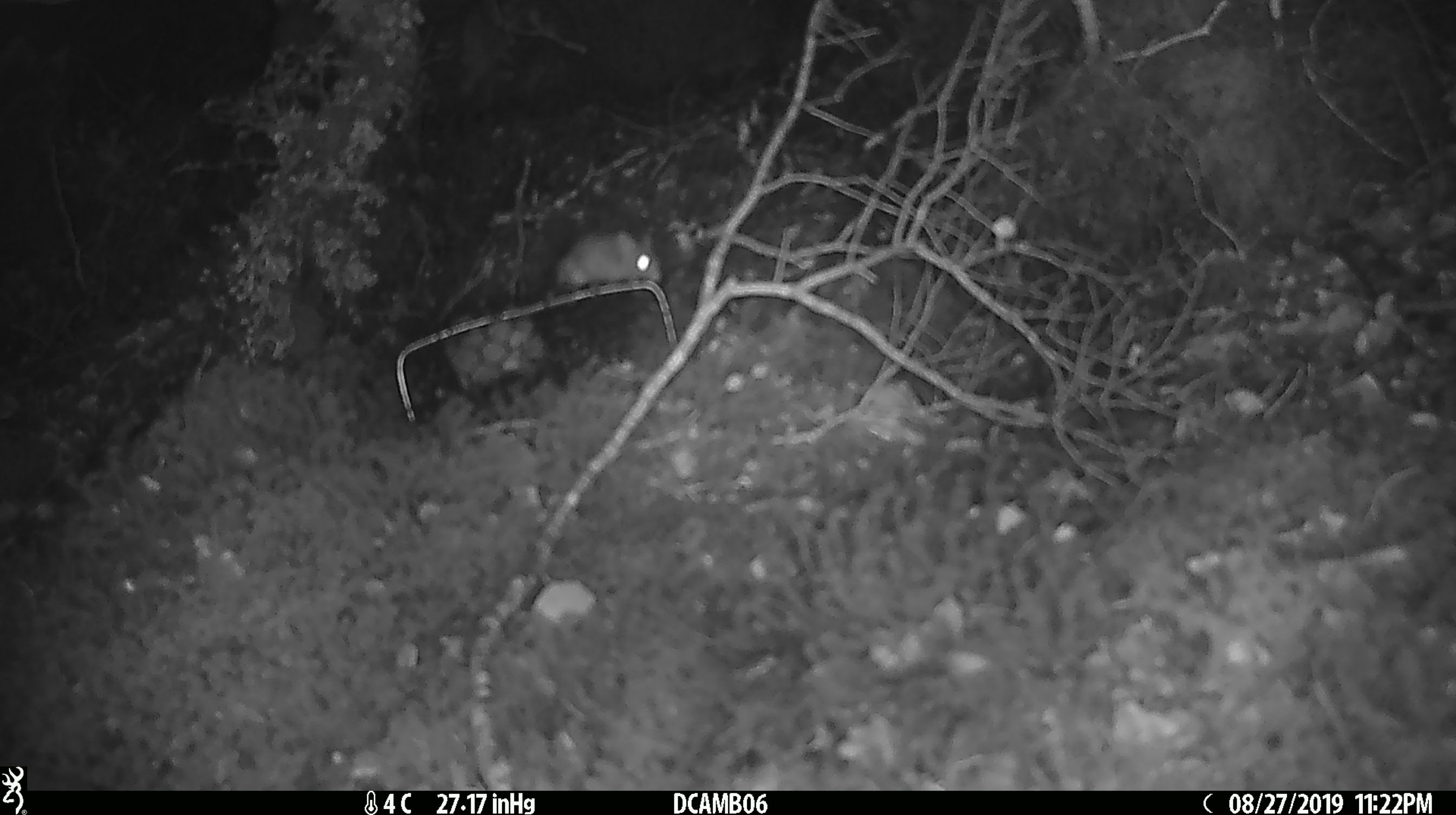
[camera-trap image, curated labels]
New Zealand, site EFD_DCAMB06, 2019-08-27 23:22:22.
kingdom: Animalia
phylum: Chordata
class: Mammalia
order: Rodentia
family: Muridae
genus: Mus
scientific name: Mus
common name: mouse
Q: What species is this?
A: Mouse (Mus).